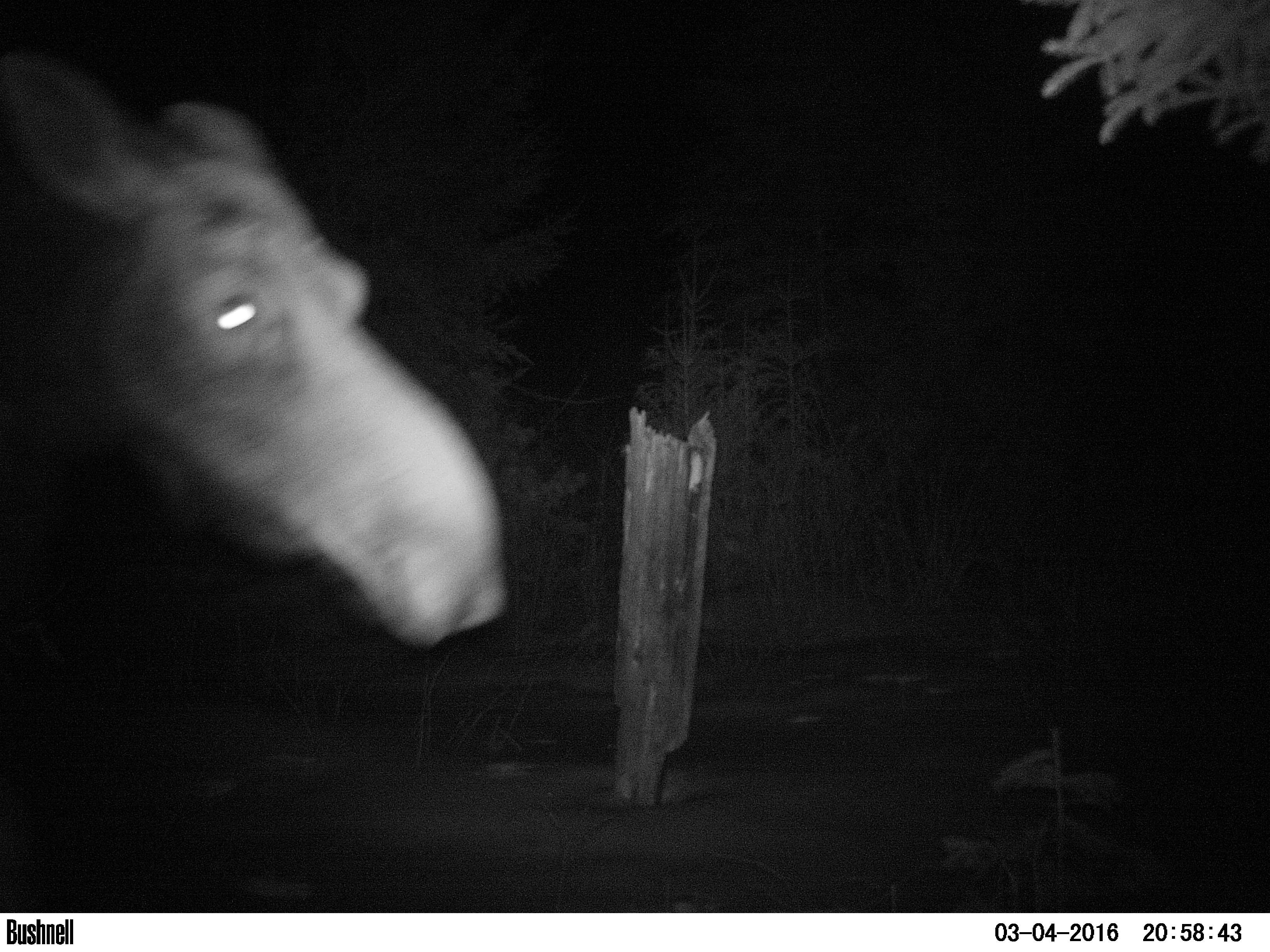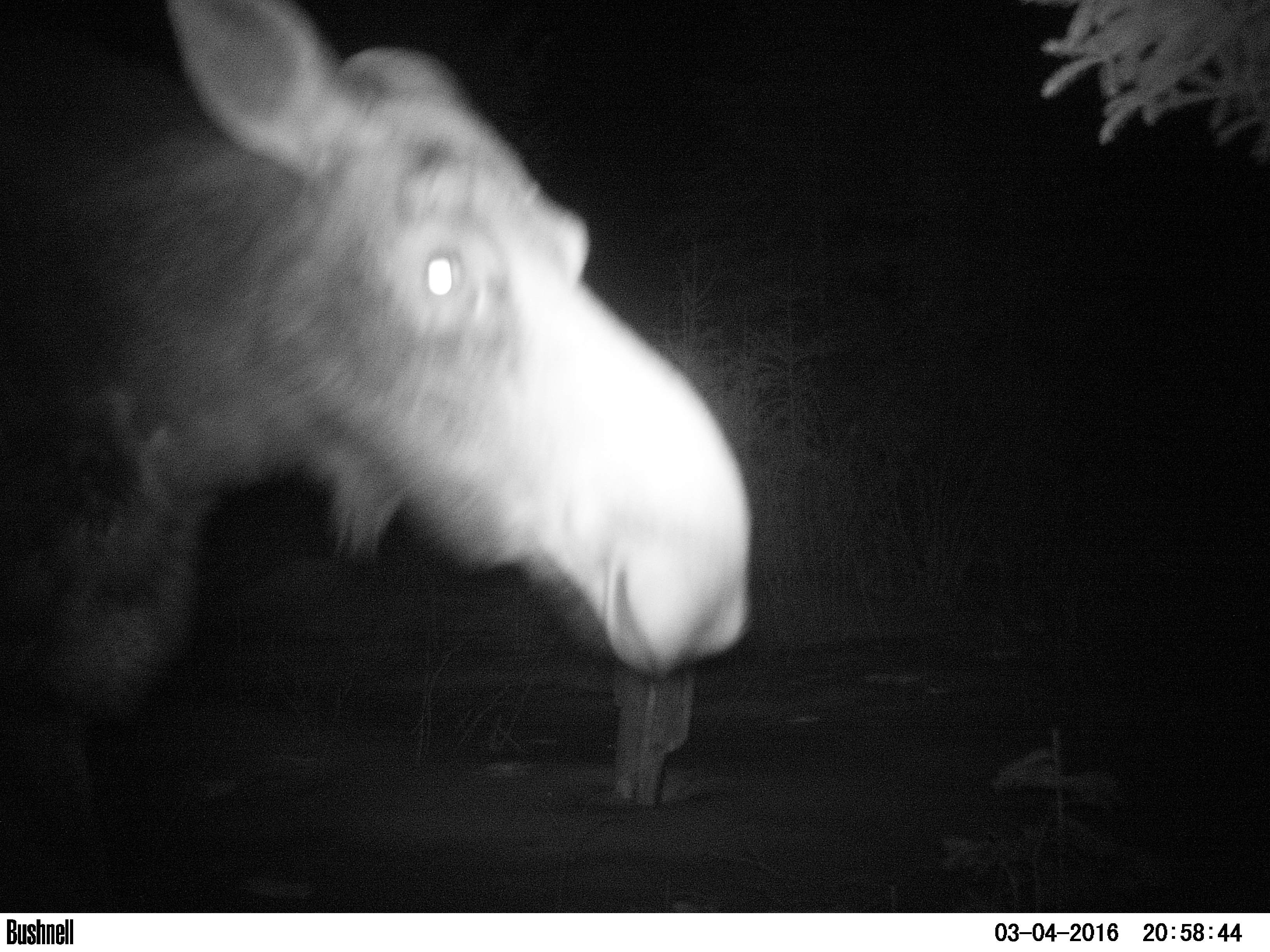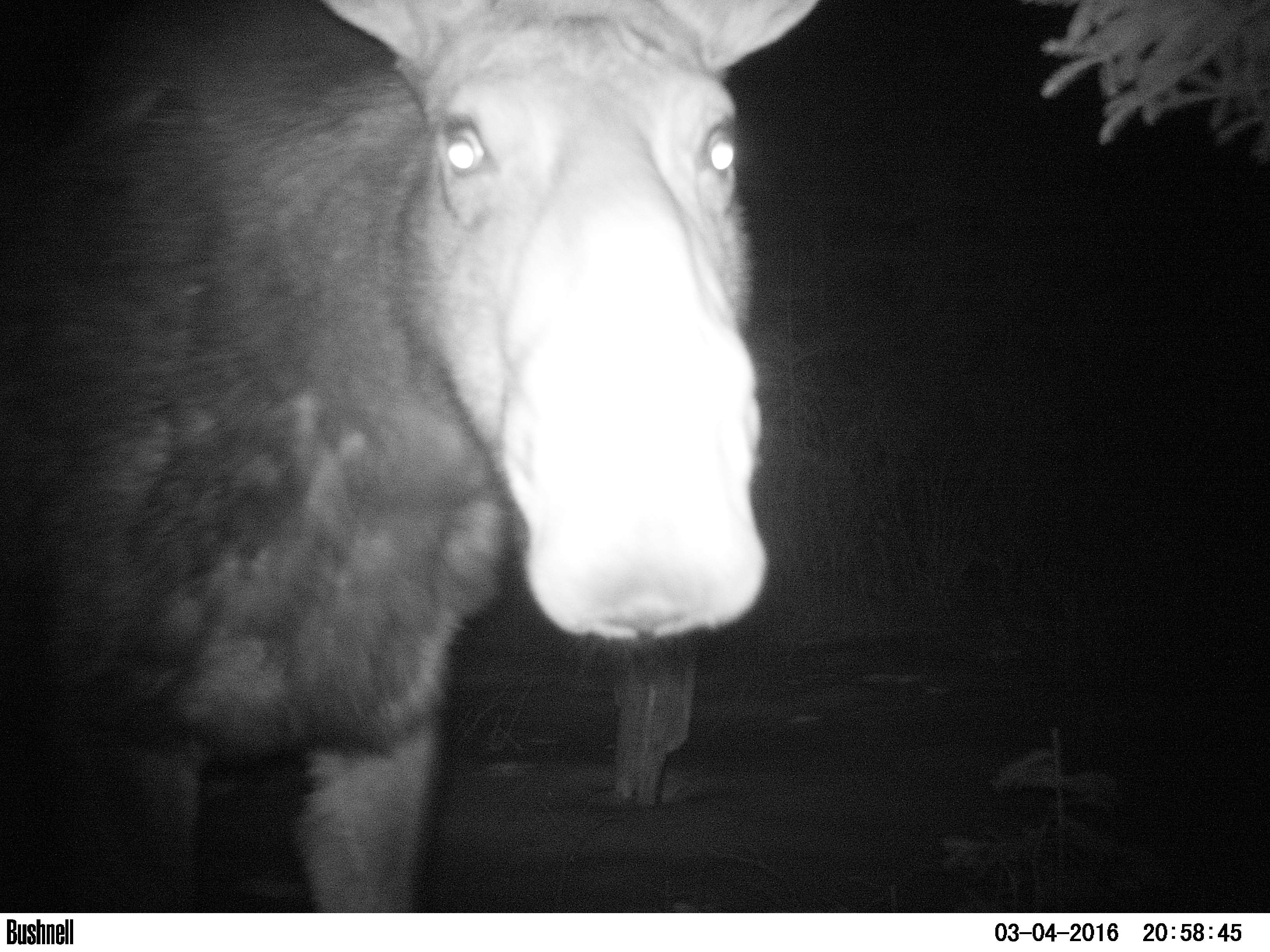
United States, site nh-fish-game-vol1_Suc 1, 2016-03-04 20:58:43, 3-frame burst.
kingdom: Animalia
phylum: Chordata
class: Mammalia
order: Artiodactyla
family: Cervidae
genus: Alces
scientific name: Alces alces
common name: moose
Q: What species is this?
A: Moose (Alces alces).